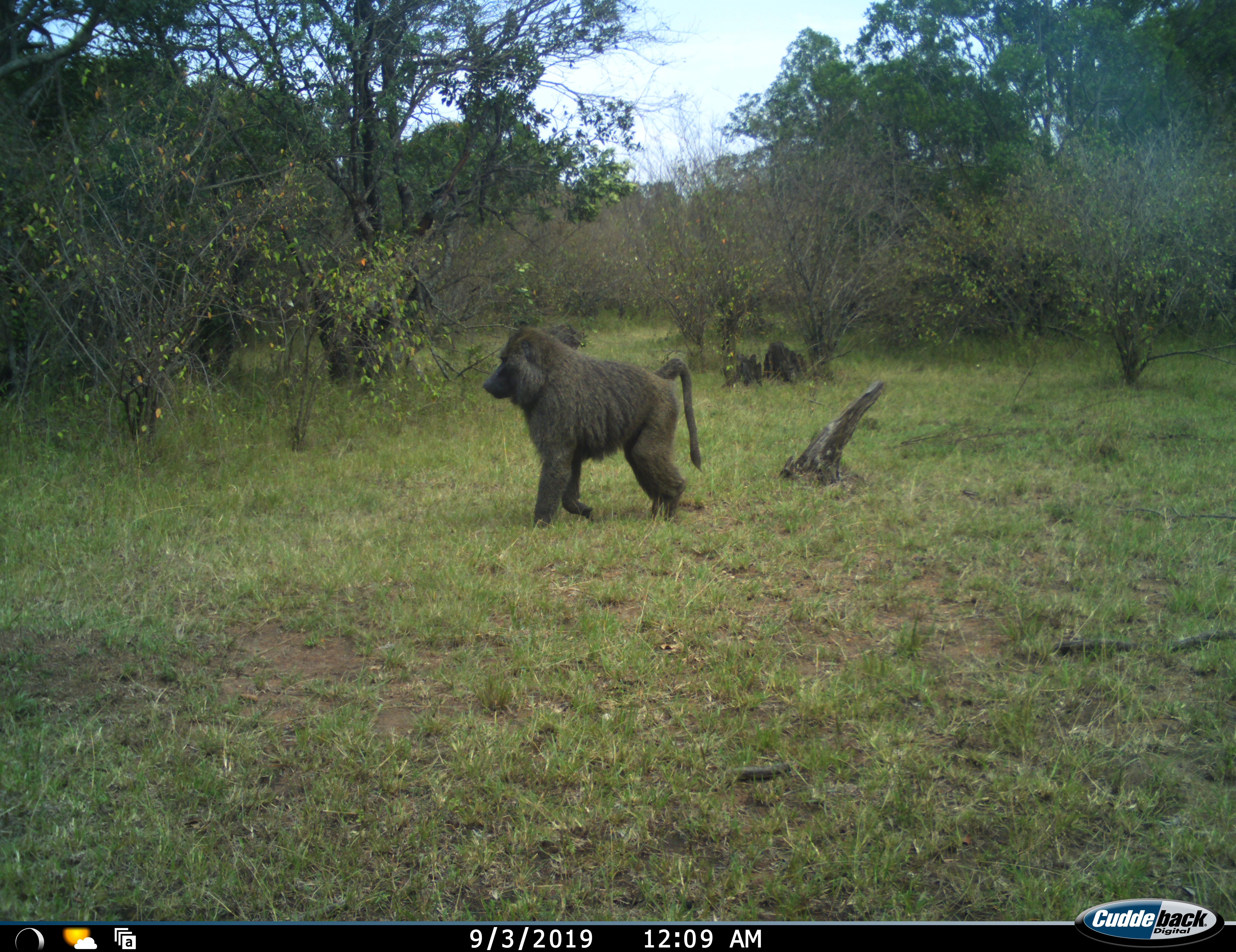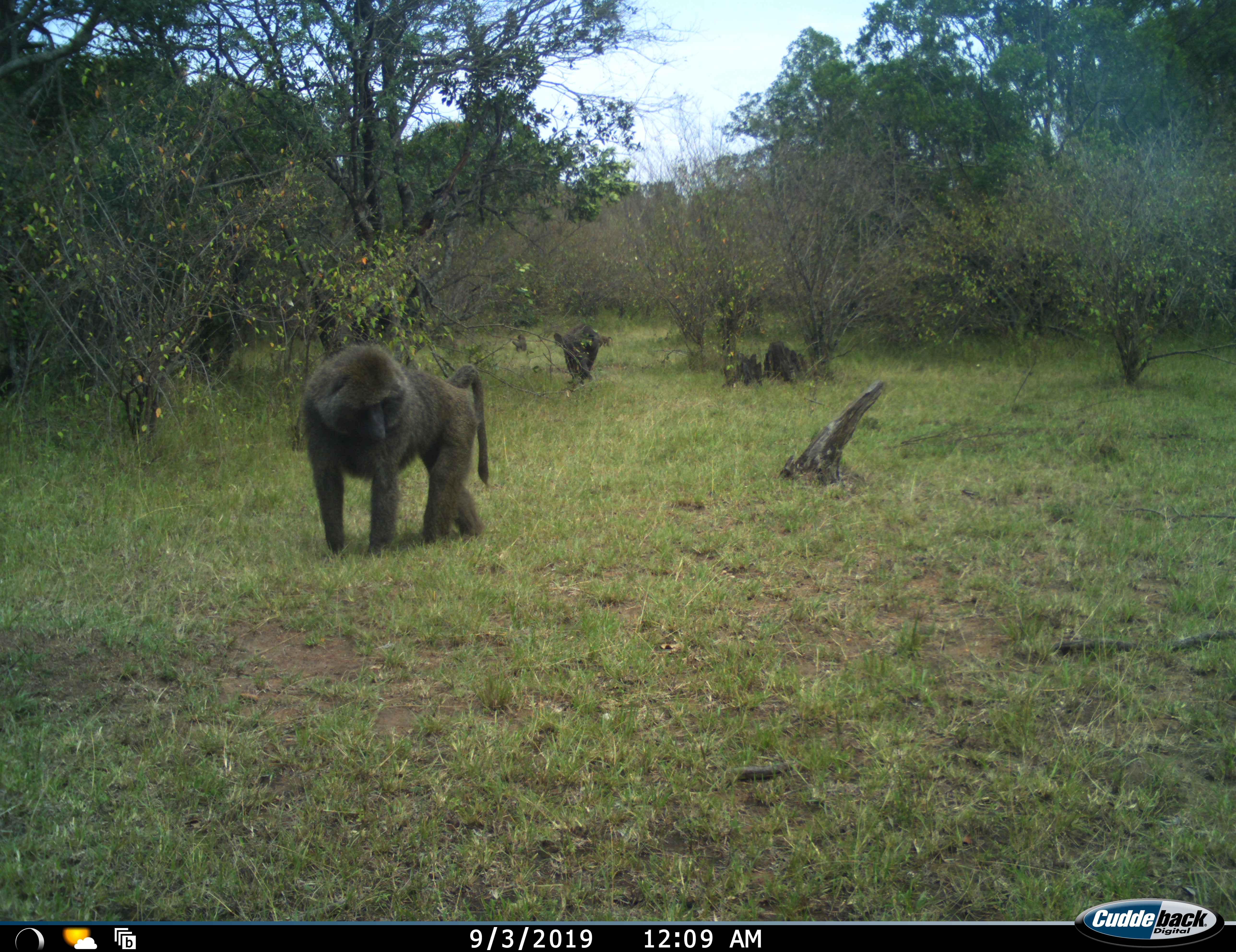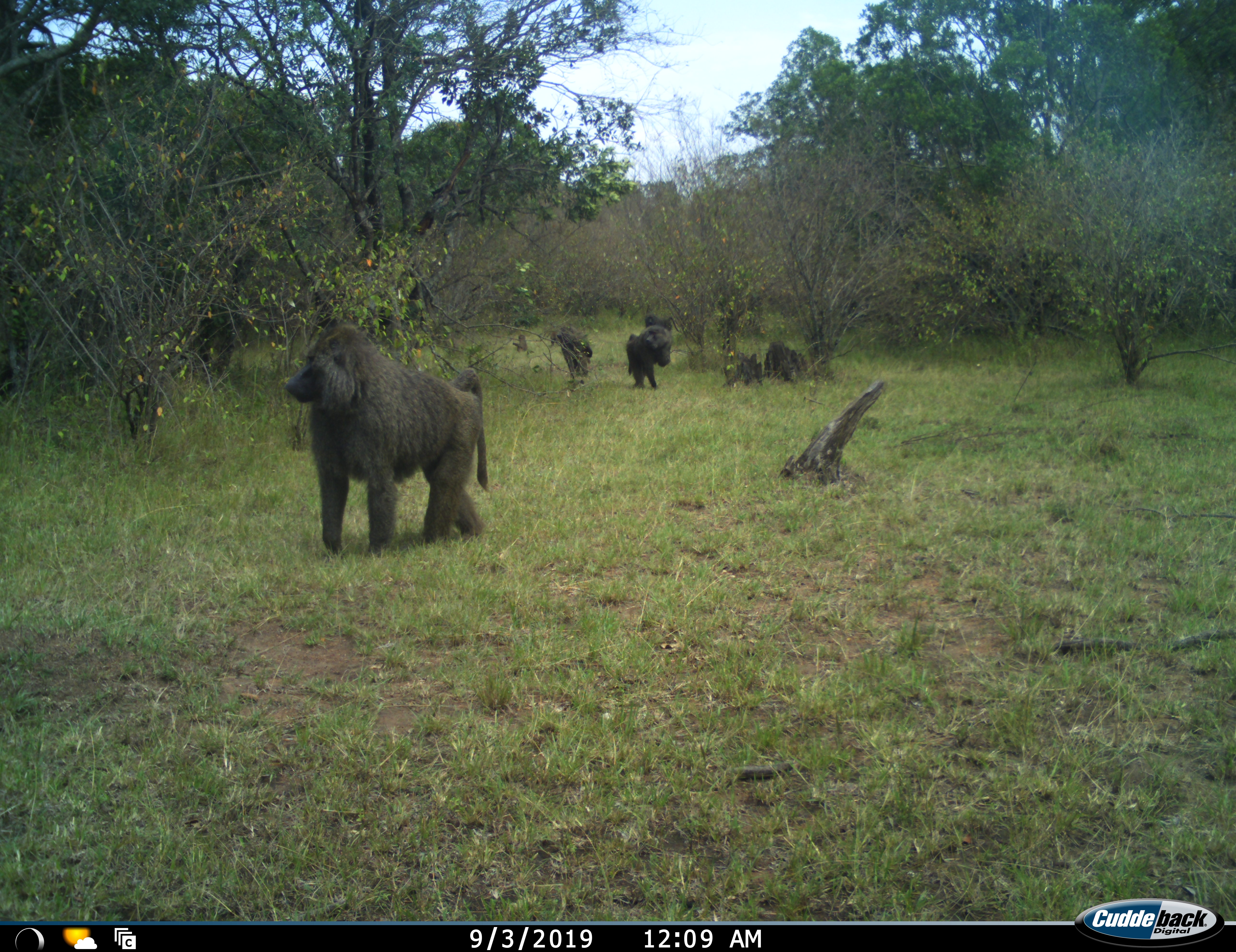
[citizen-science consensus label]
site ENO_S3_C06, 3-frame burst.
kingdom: Animalia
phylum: Chordata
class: Mammalia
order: Primates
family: Cercopithecidae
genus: Papio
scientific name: Papio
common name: baboon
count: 4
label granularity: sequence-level